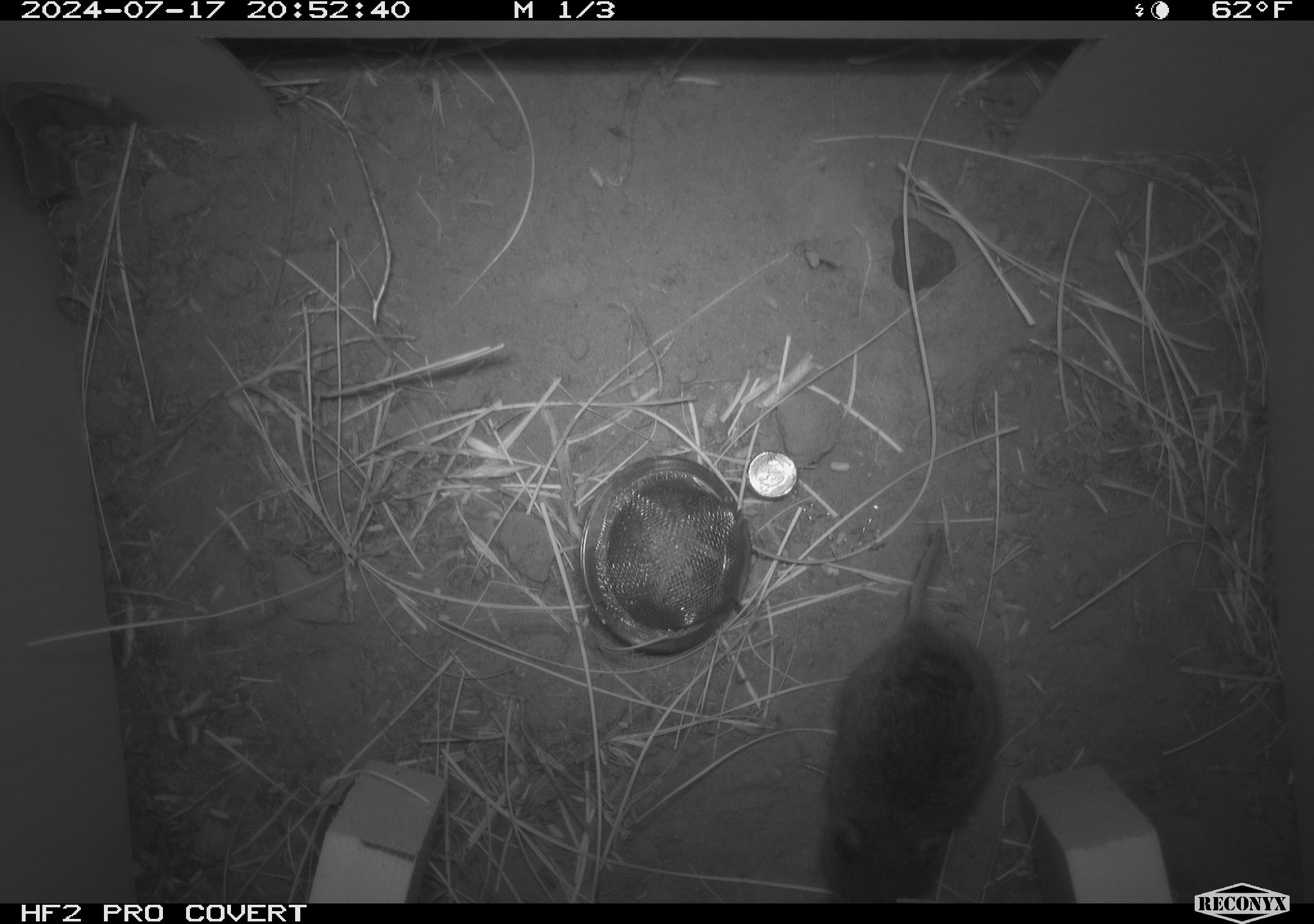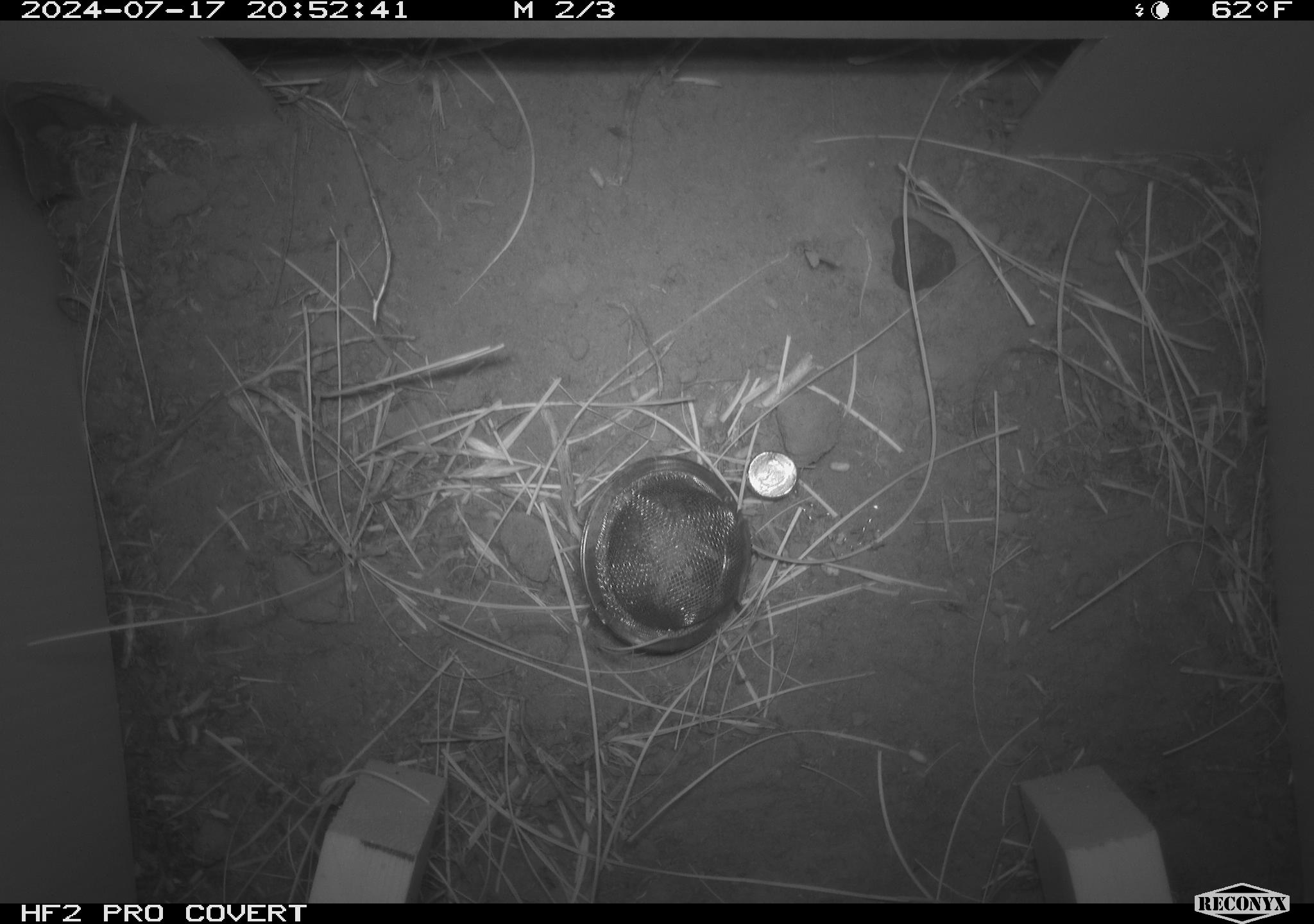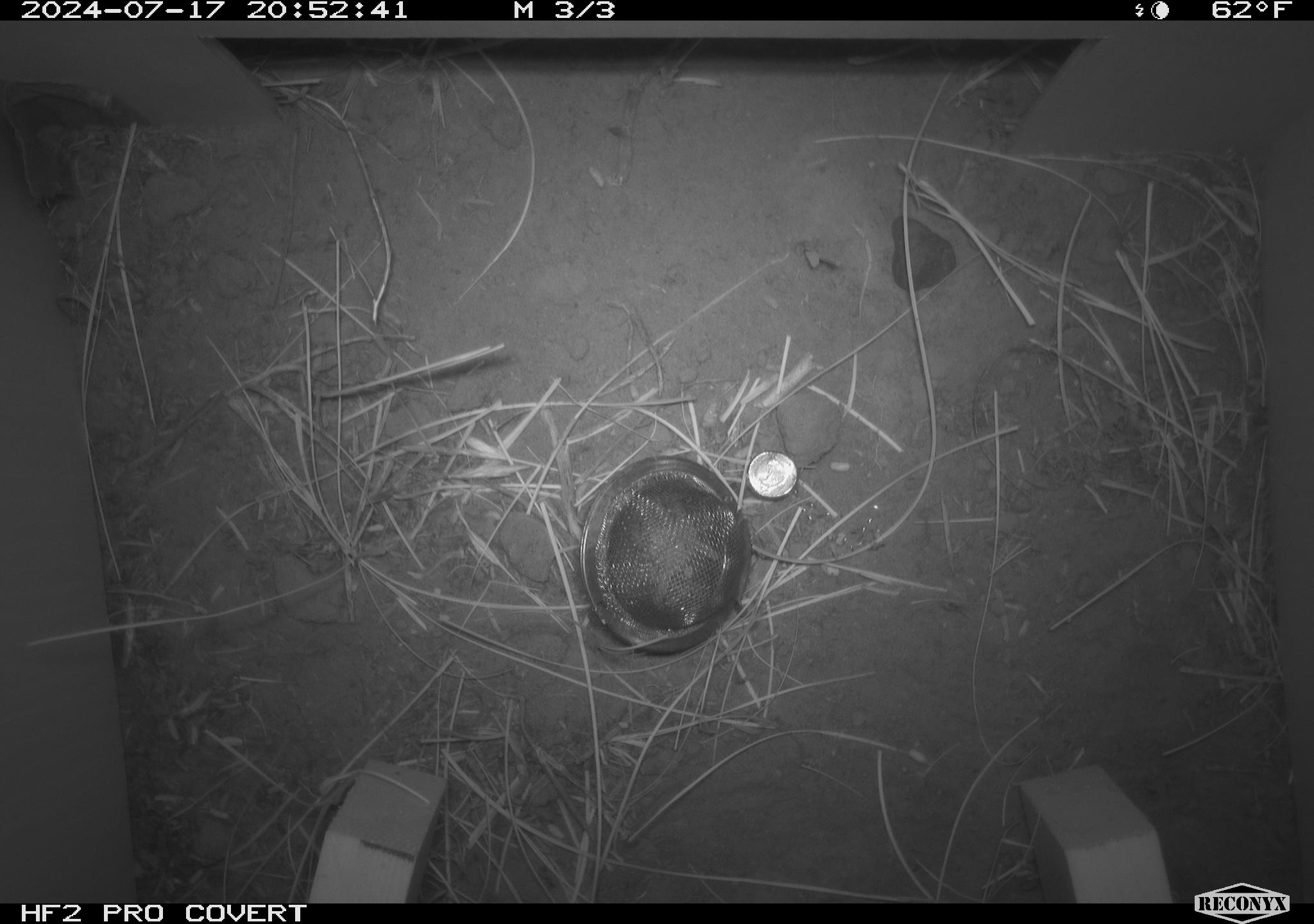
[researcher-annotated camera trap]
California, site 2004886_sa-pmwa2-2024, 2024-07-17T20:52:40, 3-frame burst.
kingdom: Animalia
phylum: Chordata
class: Mammalia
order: Rodentia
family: Cricetidae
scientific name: Arvicolinae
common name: voles, lemmings, and muskrats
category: arvicolinae subfamily